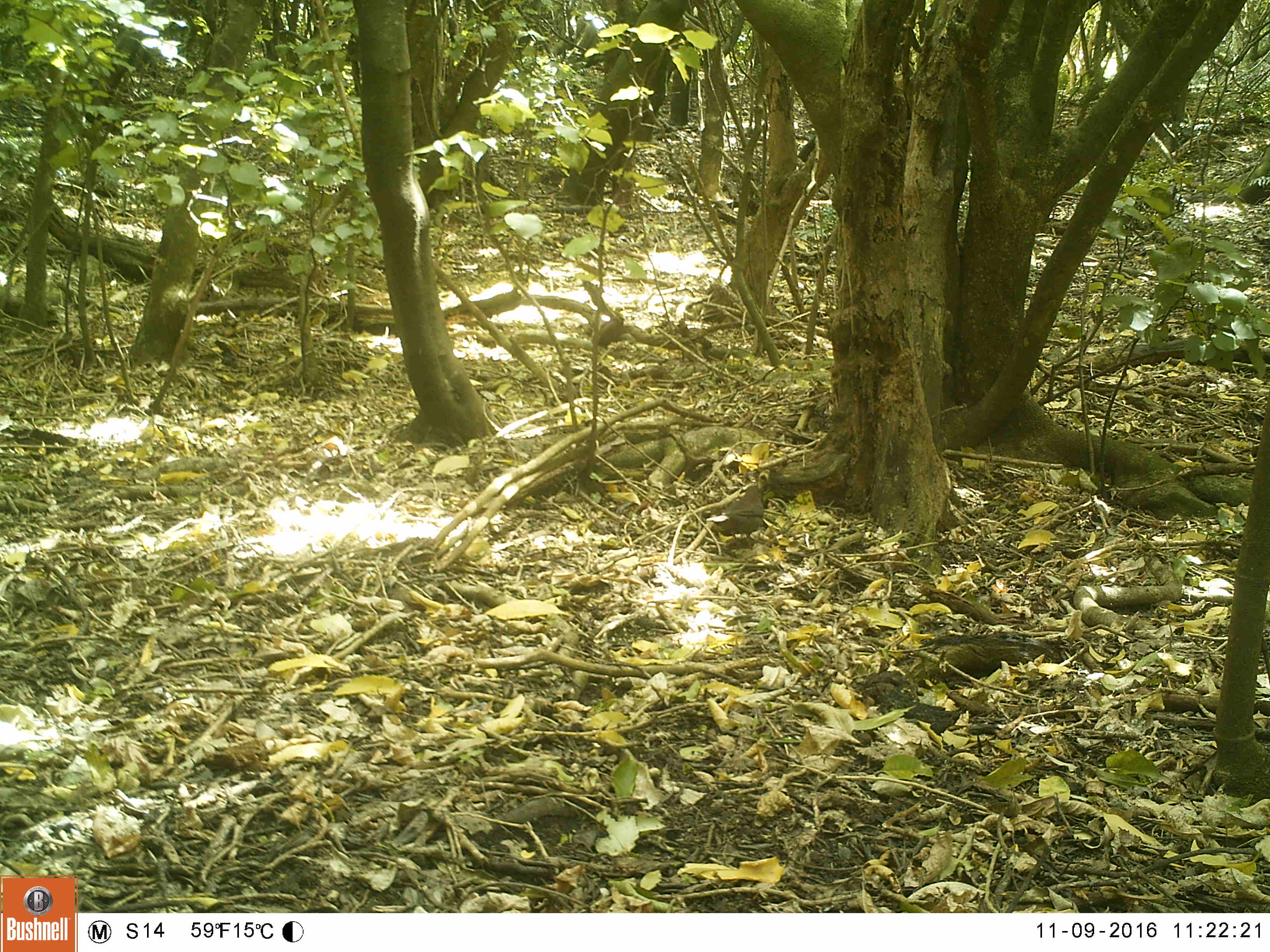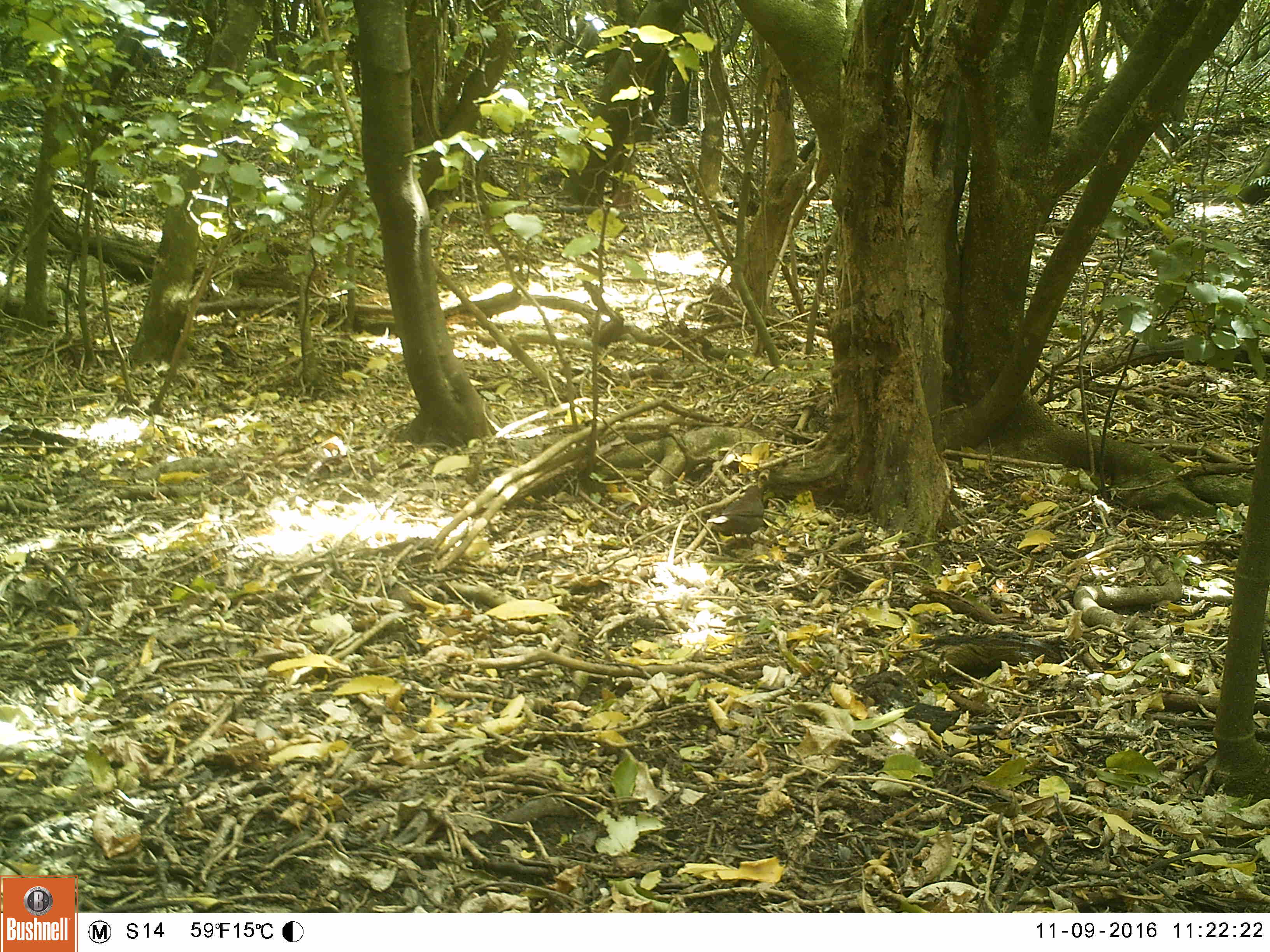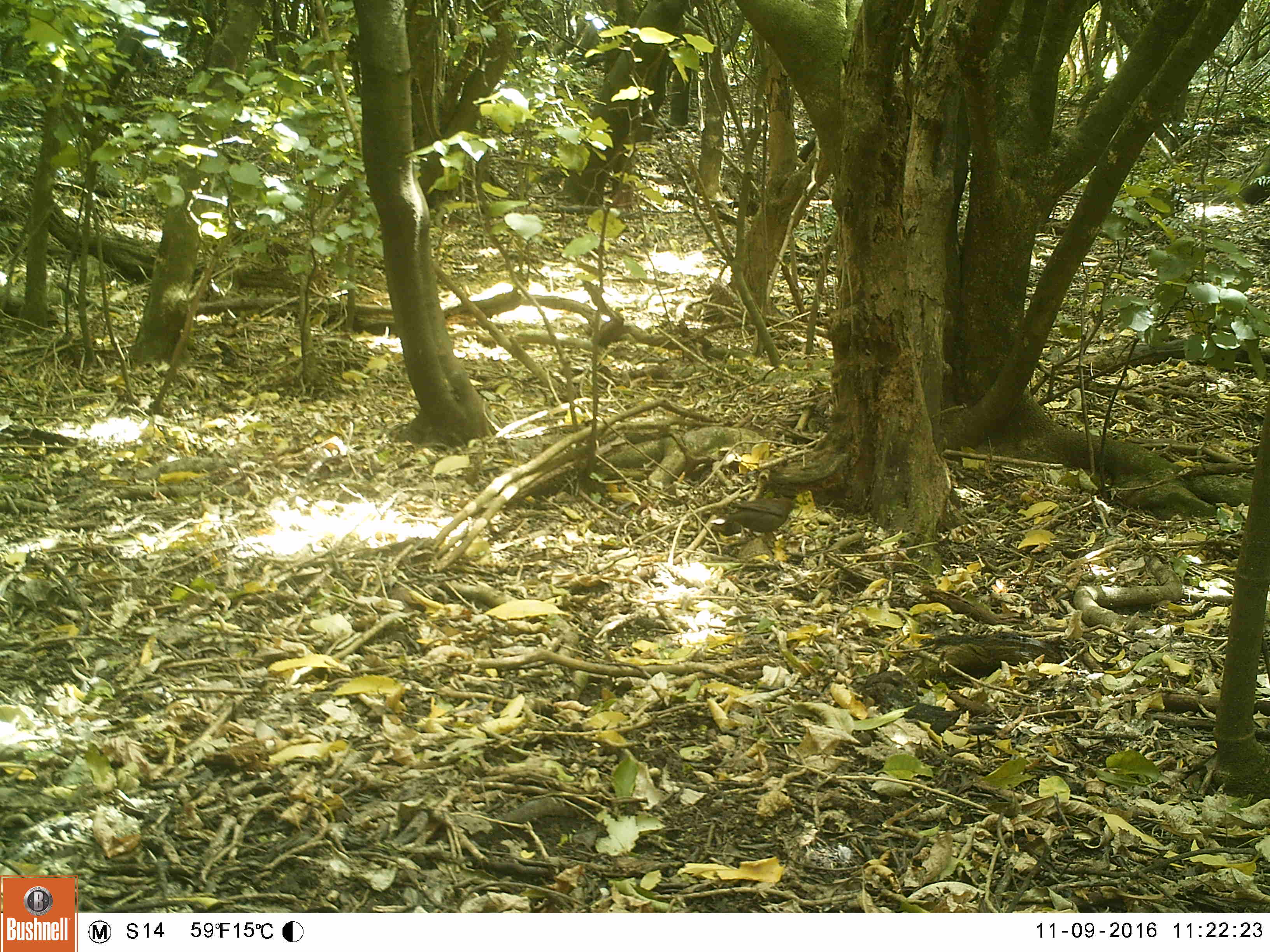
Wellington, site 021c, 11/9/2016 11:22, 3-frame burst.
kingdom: Animalia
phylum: Chordata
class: Aves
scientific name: Aves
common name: bird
Bird (Aves).